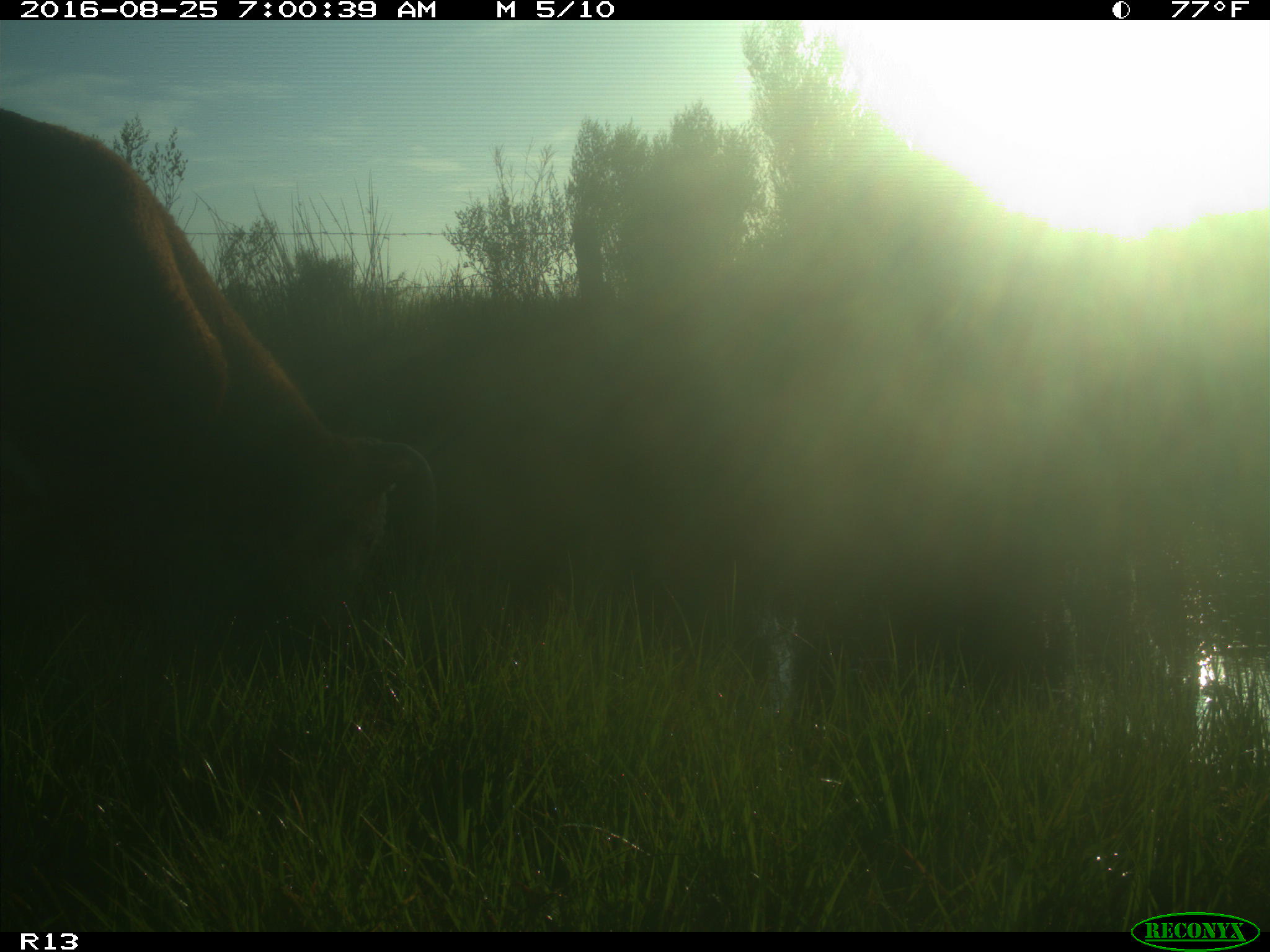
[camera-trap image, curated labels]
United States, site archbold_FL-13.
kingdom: Animalia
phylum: Chordata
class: Mammalia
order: Artiodactyla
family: Bovidae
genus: Bos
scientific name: Bos taurus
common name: domestic cow